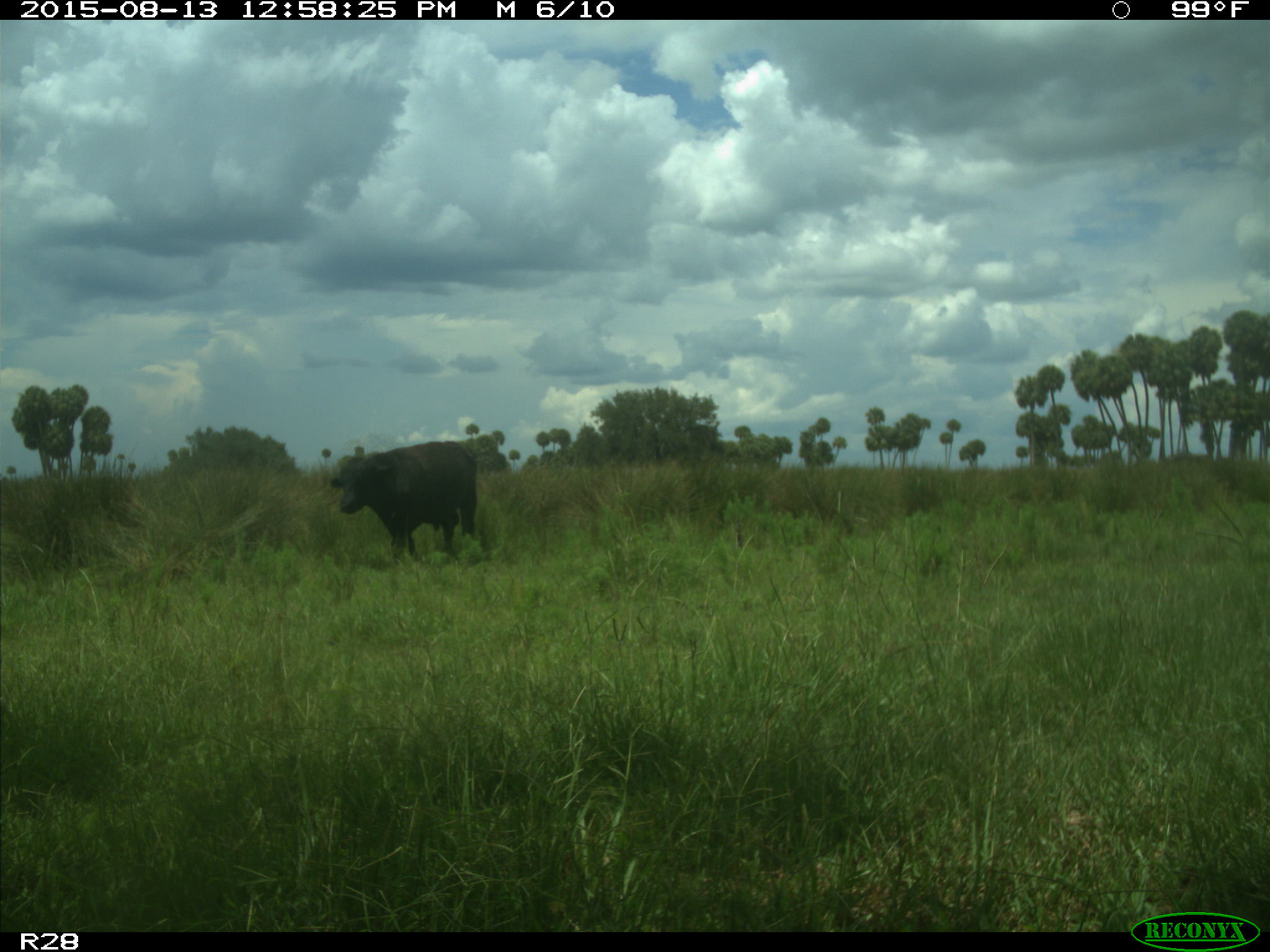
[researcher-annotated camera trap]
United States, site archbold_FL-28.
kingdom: Animalia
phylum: Chordata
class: Mammalia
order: Artiodactyla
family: Bovidae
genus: Bos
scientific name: Bos taurus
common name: domestic cow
Bos taurus (domestic cow).